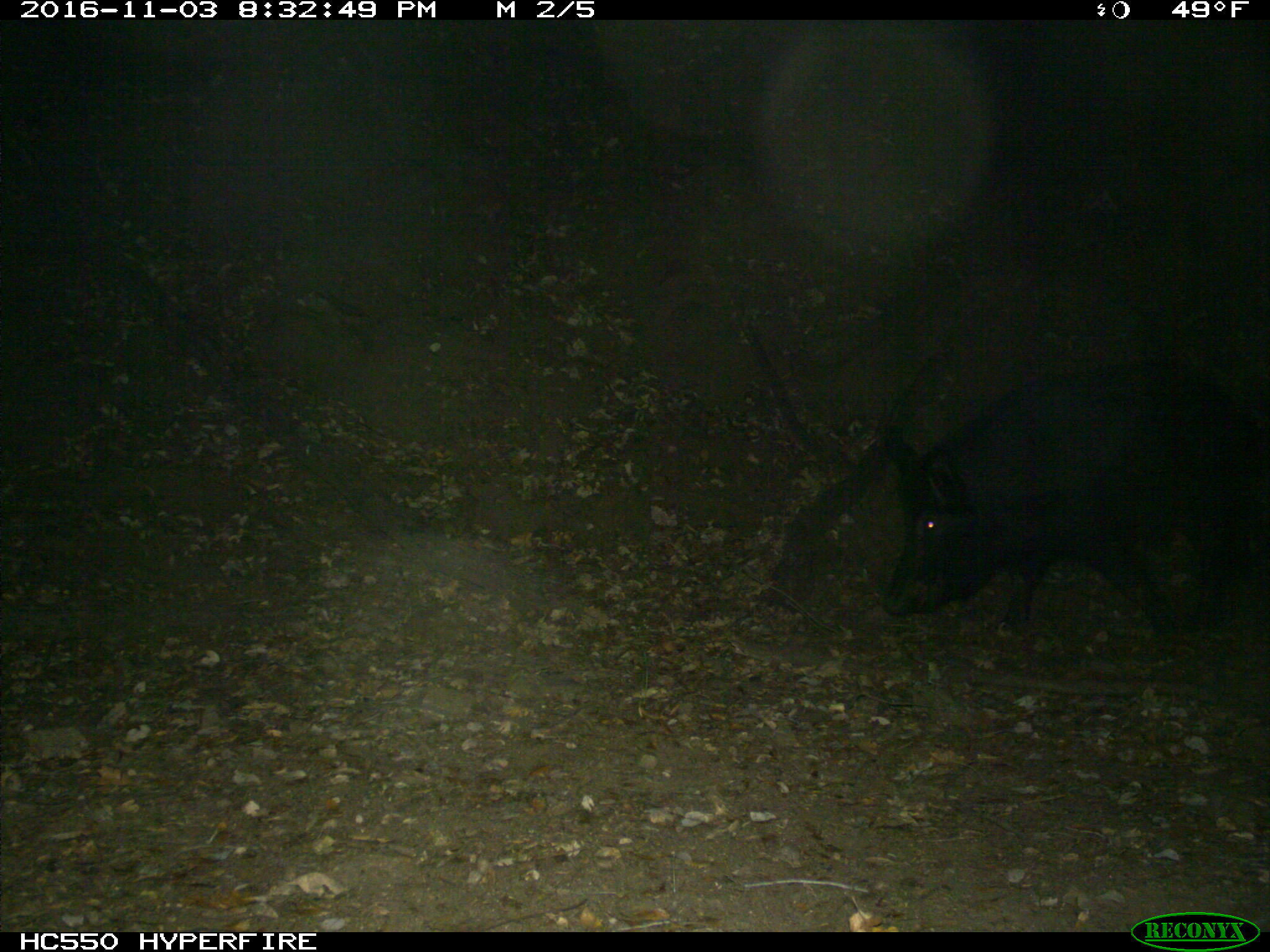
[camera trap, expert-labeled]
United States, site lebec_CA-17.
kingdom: Animalia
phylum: Chordata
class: Mammalia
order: Artiodactyla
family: Suidae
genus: Sus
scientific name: Sus scrofa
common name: wild boar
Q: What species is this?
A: Sus scrofa (wild boar).